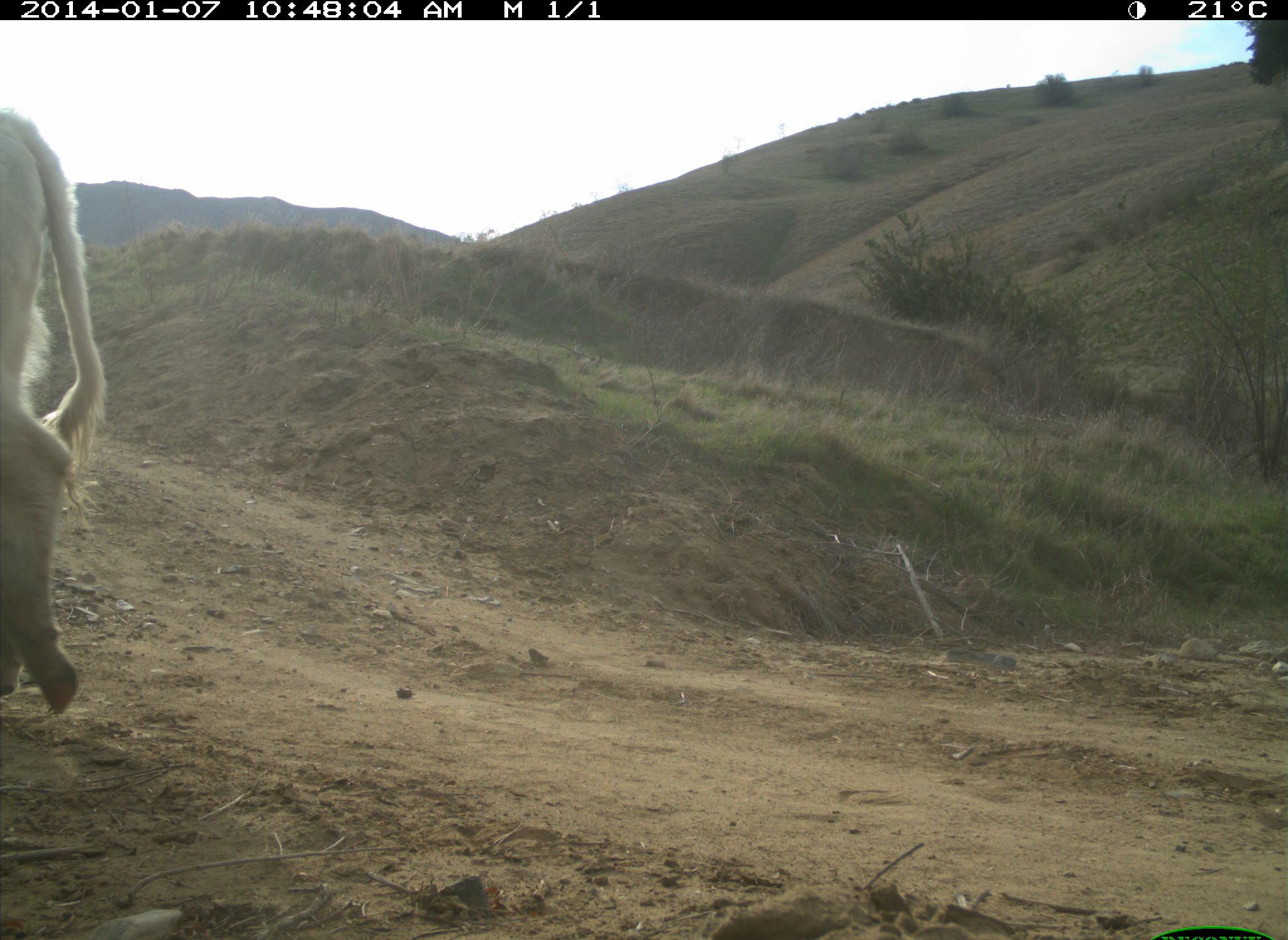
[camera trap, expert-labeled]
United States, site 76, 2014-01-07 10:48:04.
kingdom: Animalia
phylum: Chordata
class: Mammalia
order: Artiodactyla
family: Bovidae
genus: Bos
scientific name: Bos taurus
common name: cow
Cow (Bos taurus).